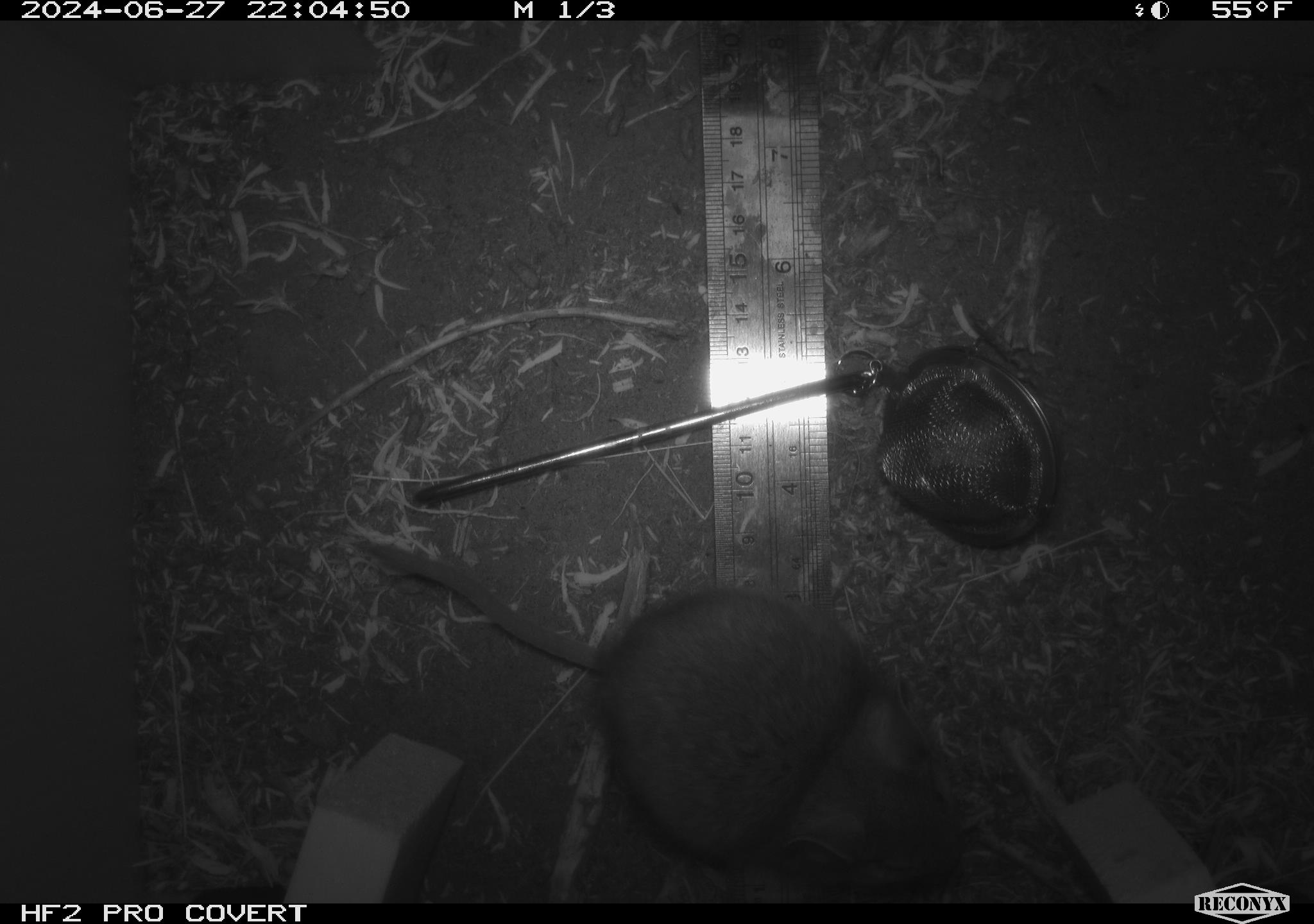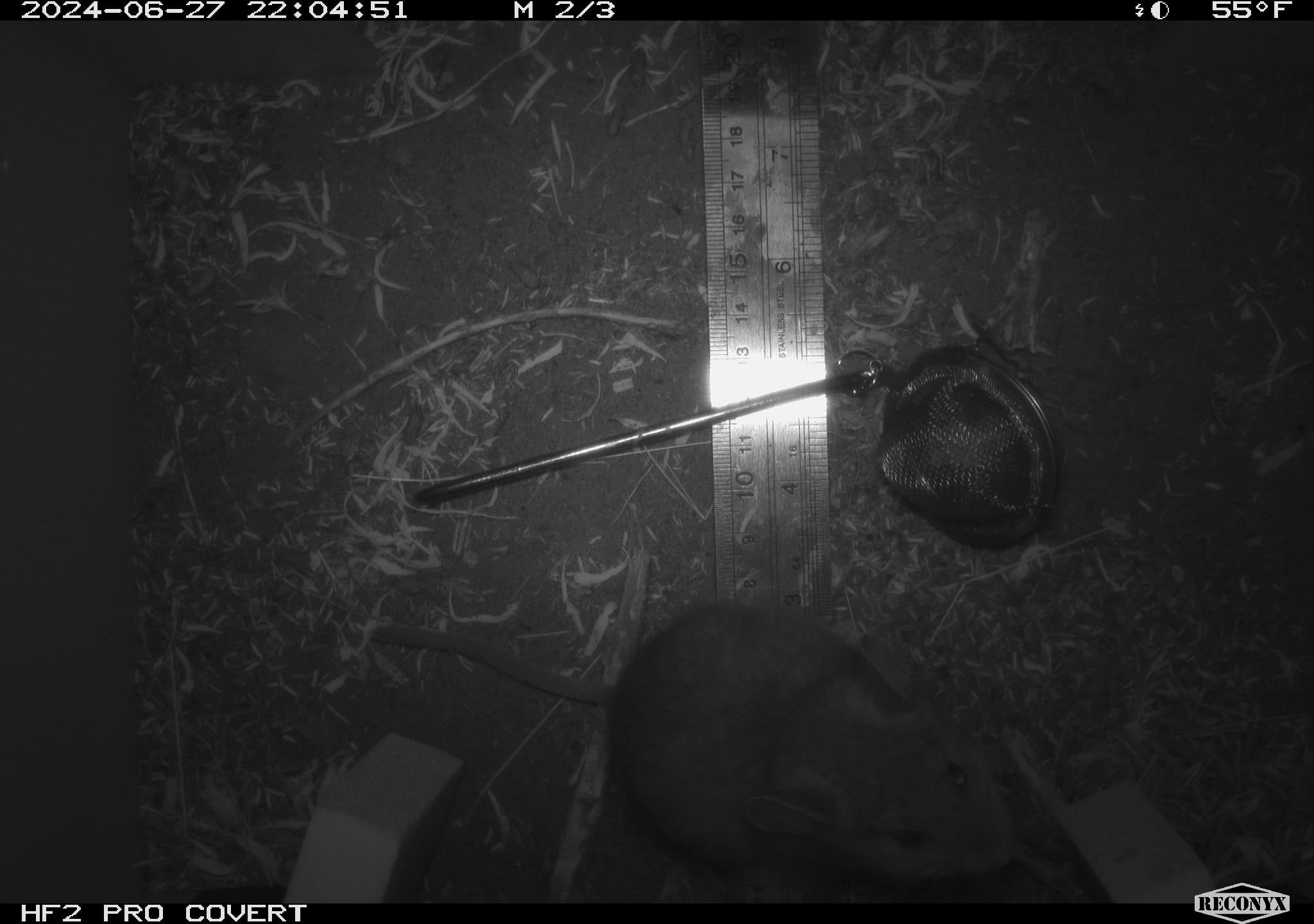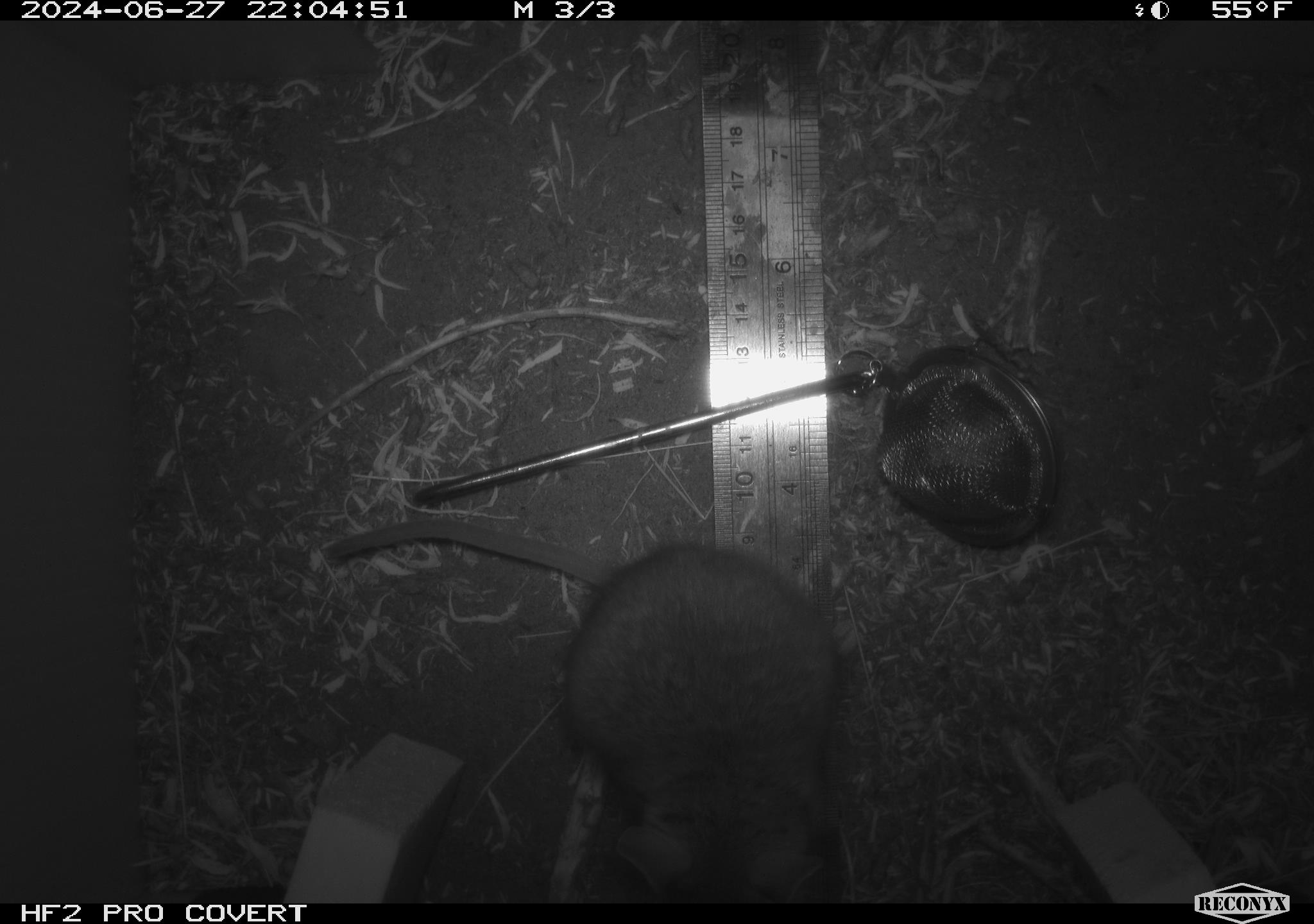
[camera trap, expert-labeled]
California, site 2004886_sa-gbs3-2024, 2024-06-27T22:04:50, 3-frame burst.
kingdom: Animalia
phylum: Chordata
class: Mammalia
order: Rodentia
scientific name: Rodentia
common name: mouse species